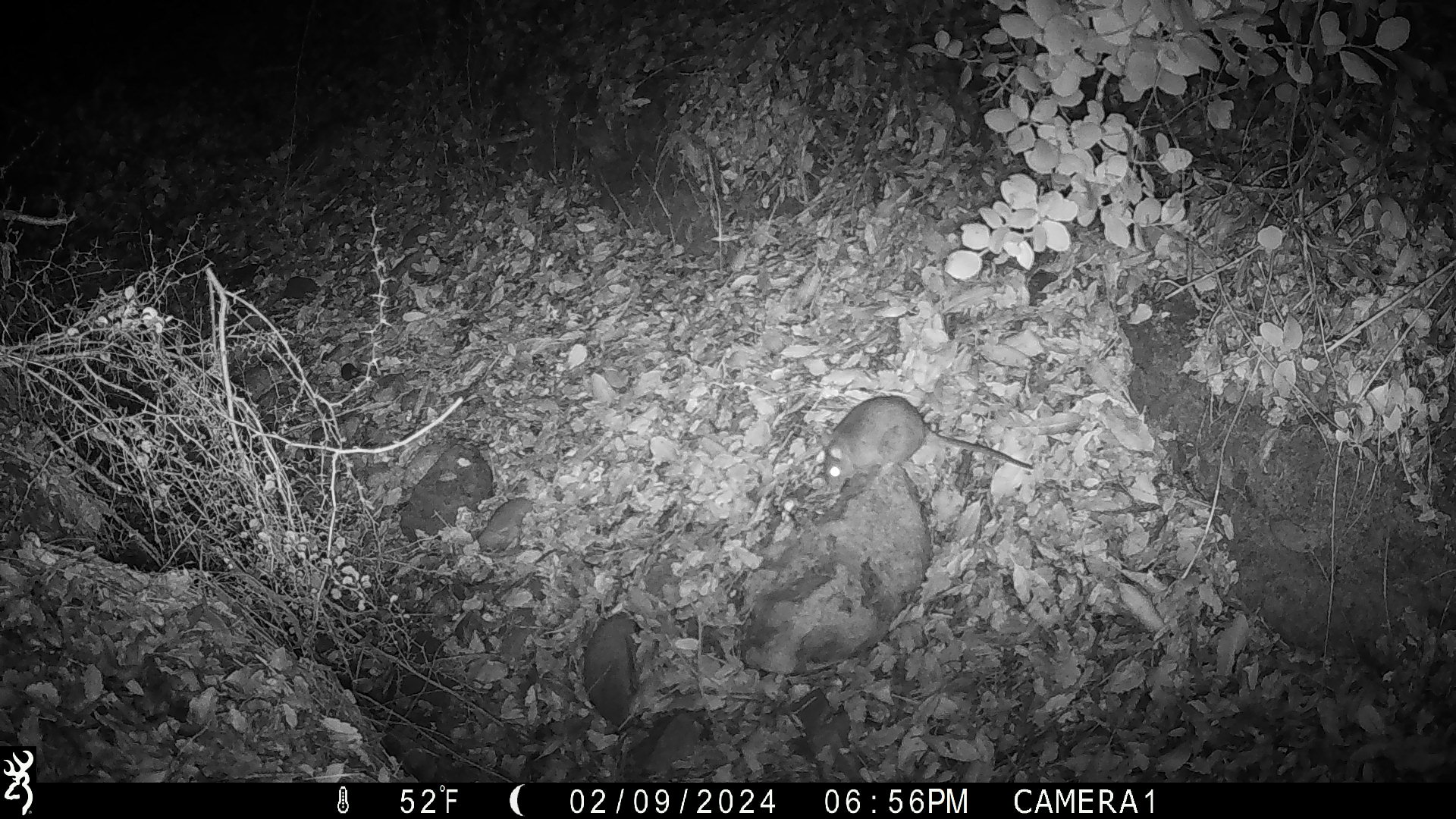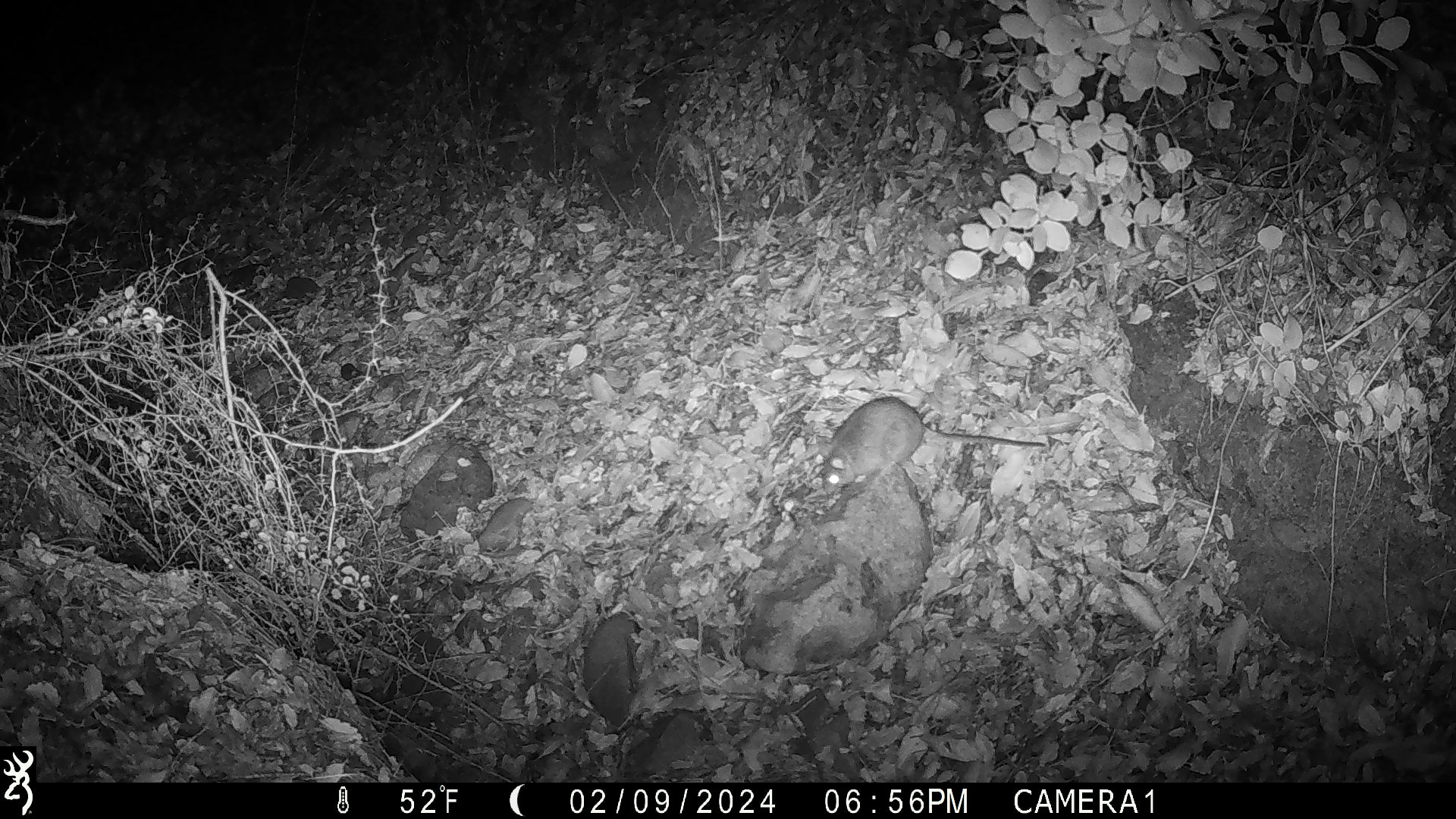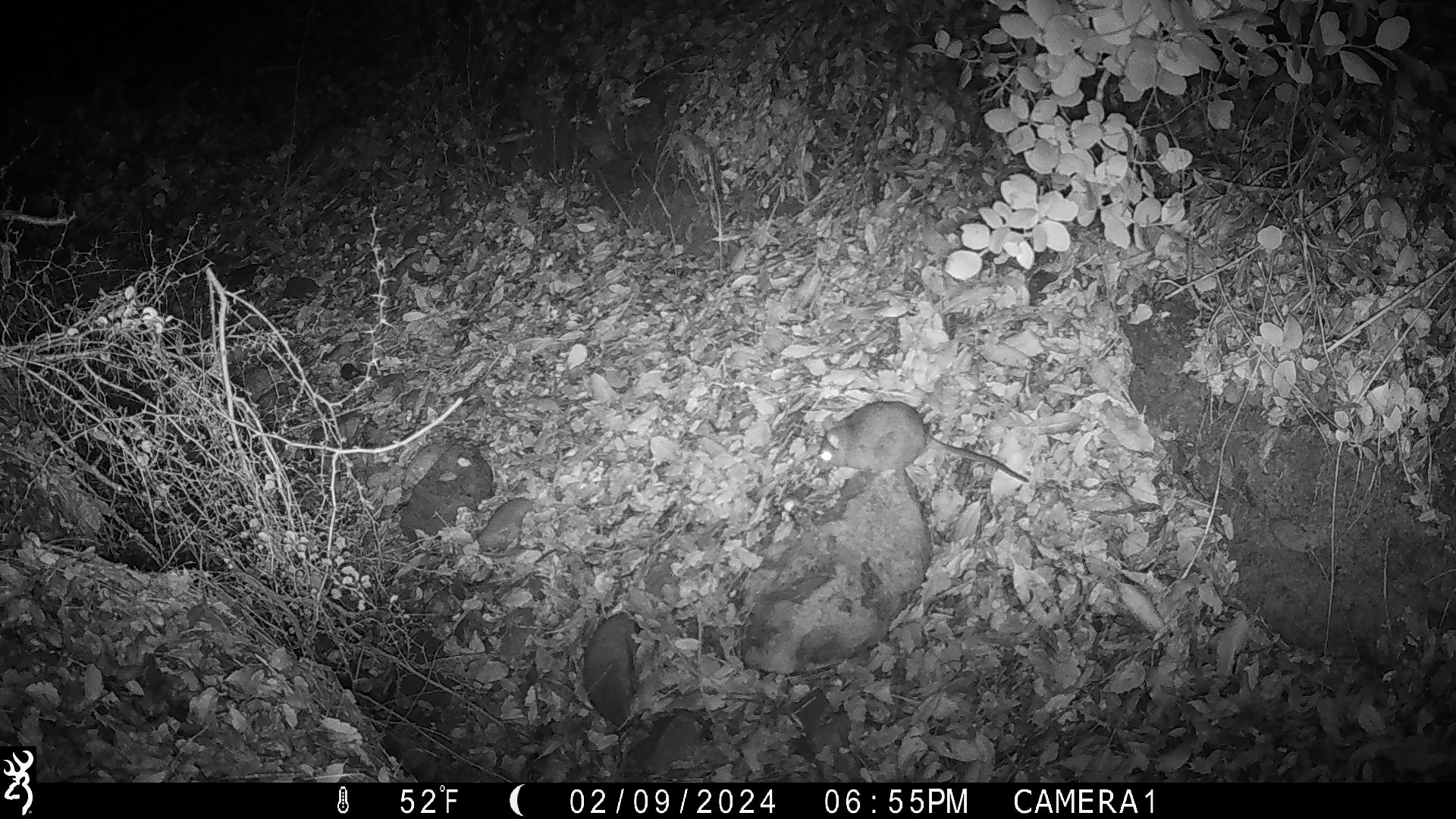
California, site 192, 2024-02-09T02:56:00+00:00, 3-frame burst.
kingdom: Animalia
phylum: Chordata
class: Mammalia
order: Rodentia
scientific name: Rodentia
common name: mouse or rat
Mouse or rat (Rodentia).